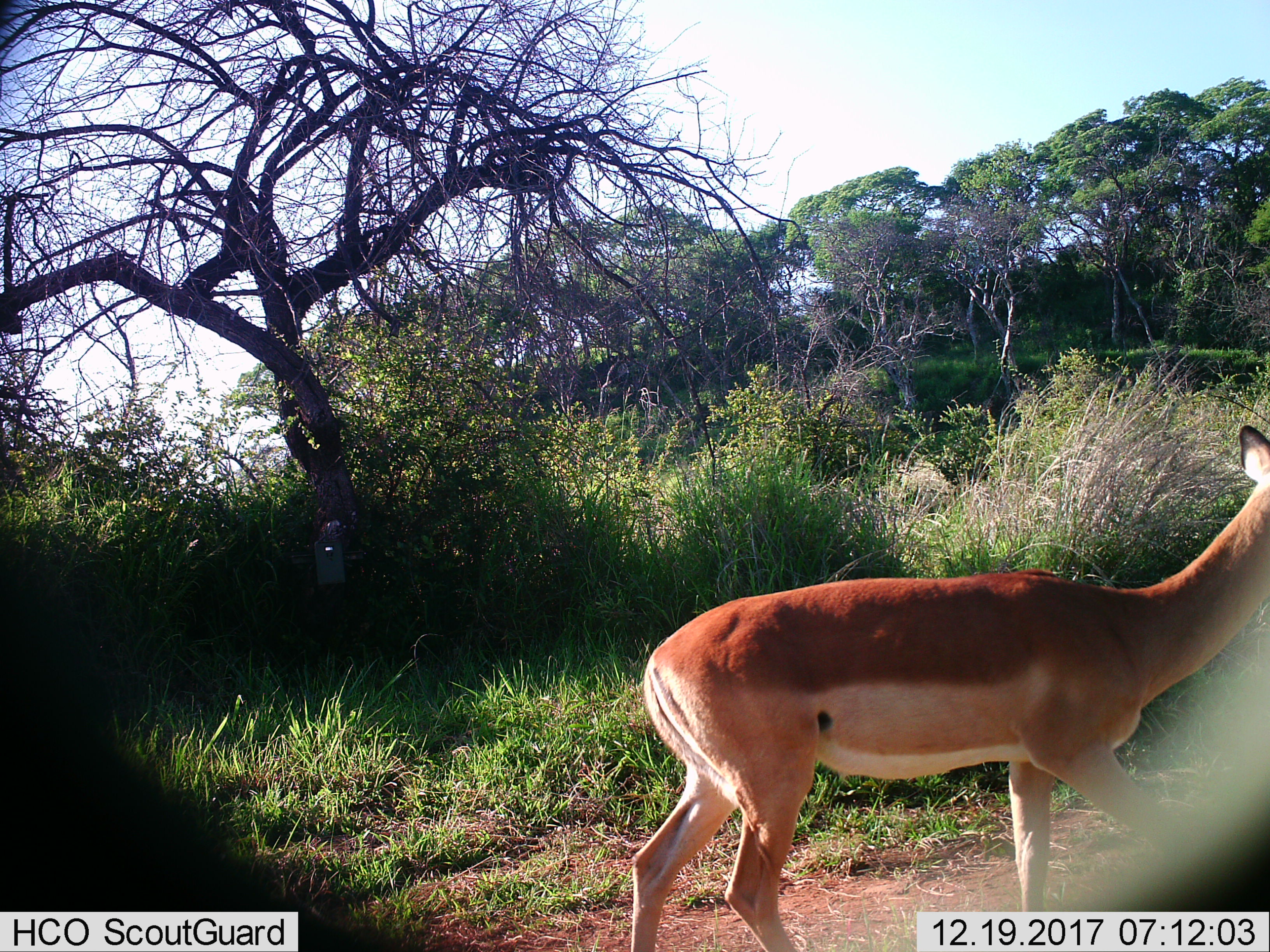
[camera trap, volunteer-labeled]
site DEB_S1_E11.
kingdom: Animalia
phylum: Chordata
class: Mammalia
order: Artiodactyla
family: Bovidae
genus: Aepyceros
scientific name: Aepyceros melampus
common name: impala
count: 1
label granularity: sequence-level